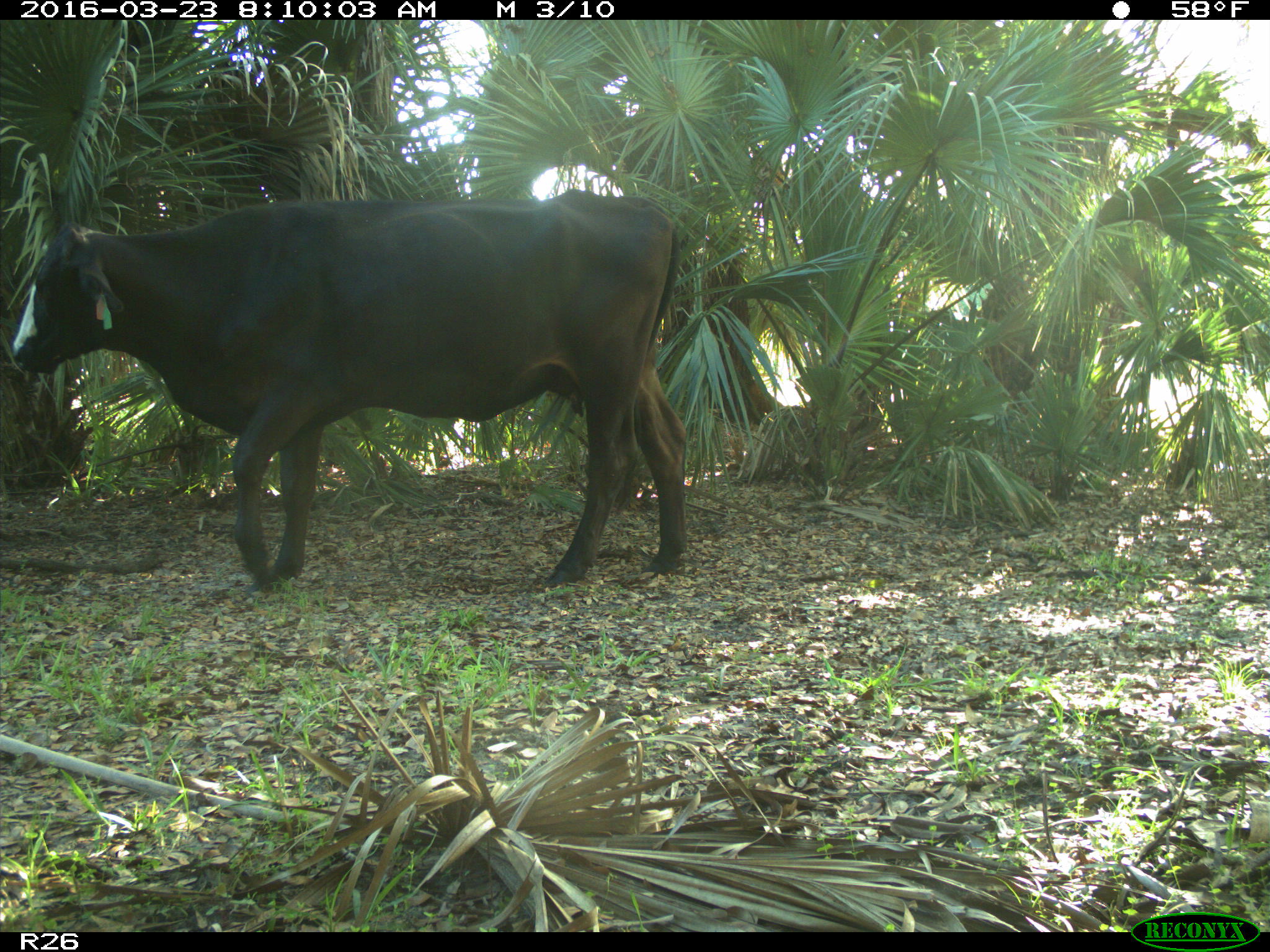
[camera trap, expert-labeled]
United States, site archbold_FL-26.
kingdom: Animalia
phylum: Chordata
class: Mammalia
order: Artiodactyla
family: Bovidae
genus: Bos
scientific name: Bos taurus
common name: domestic cow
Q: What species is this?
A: Bos taurus (domestic cow).